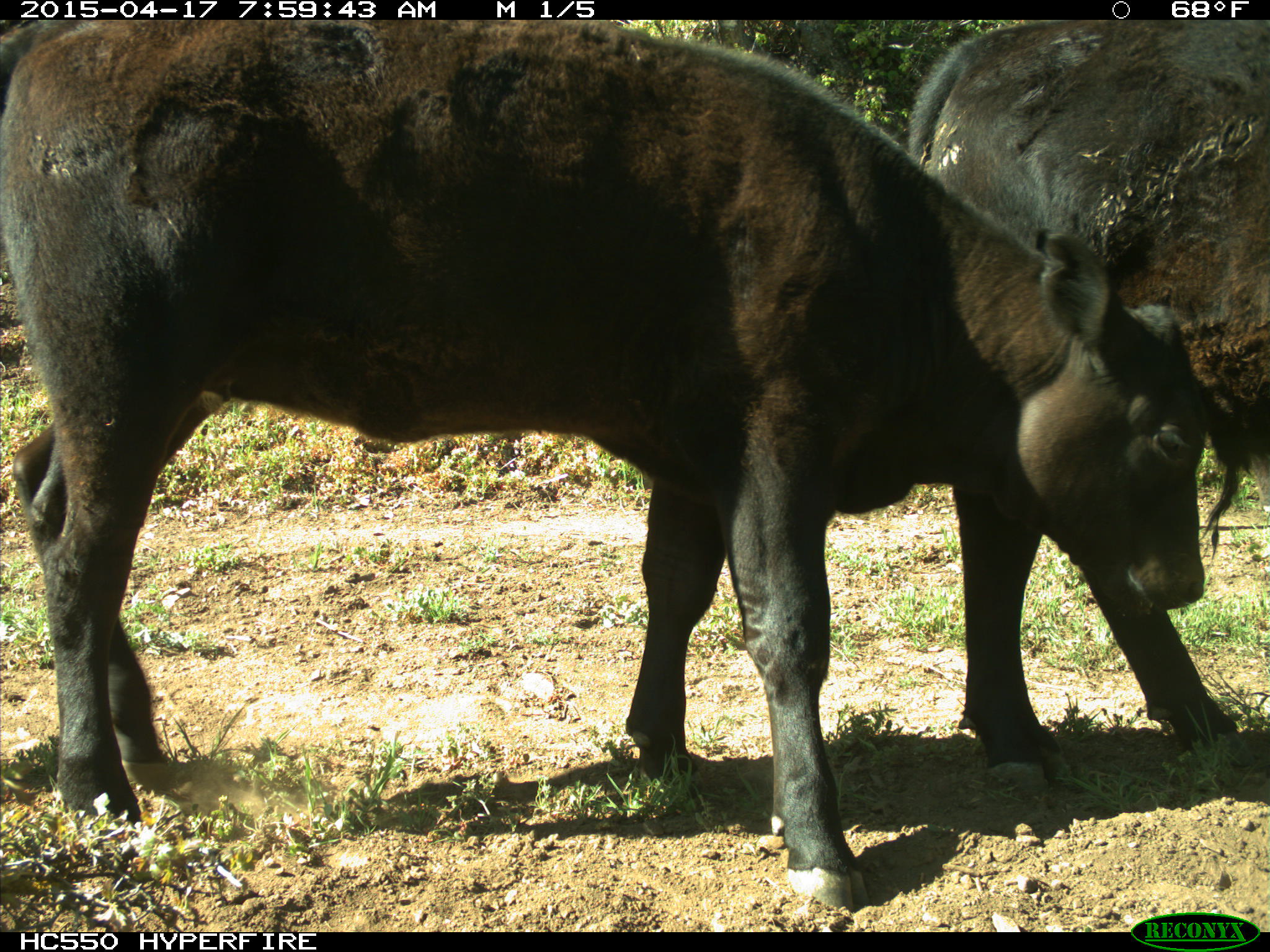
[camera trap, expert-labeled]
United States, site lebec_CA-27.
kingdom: Animalia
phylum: Chordata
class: Mammalia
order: Artiodactyla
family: Bovidae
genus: Bos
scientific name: Bos taurus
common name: domestic cow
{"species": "Bos taurus (domestic cow)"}